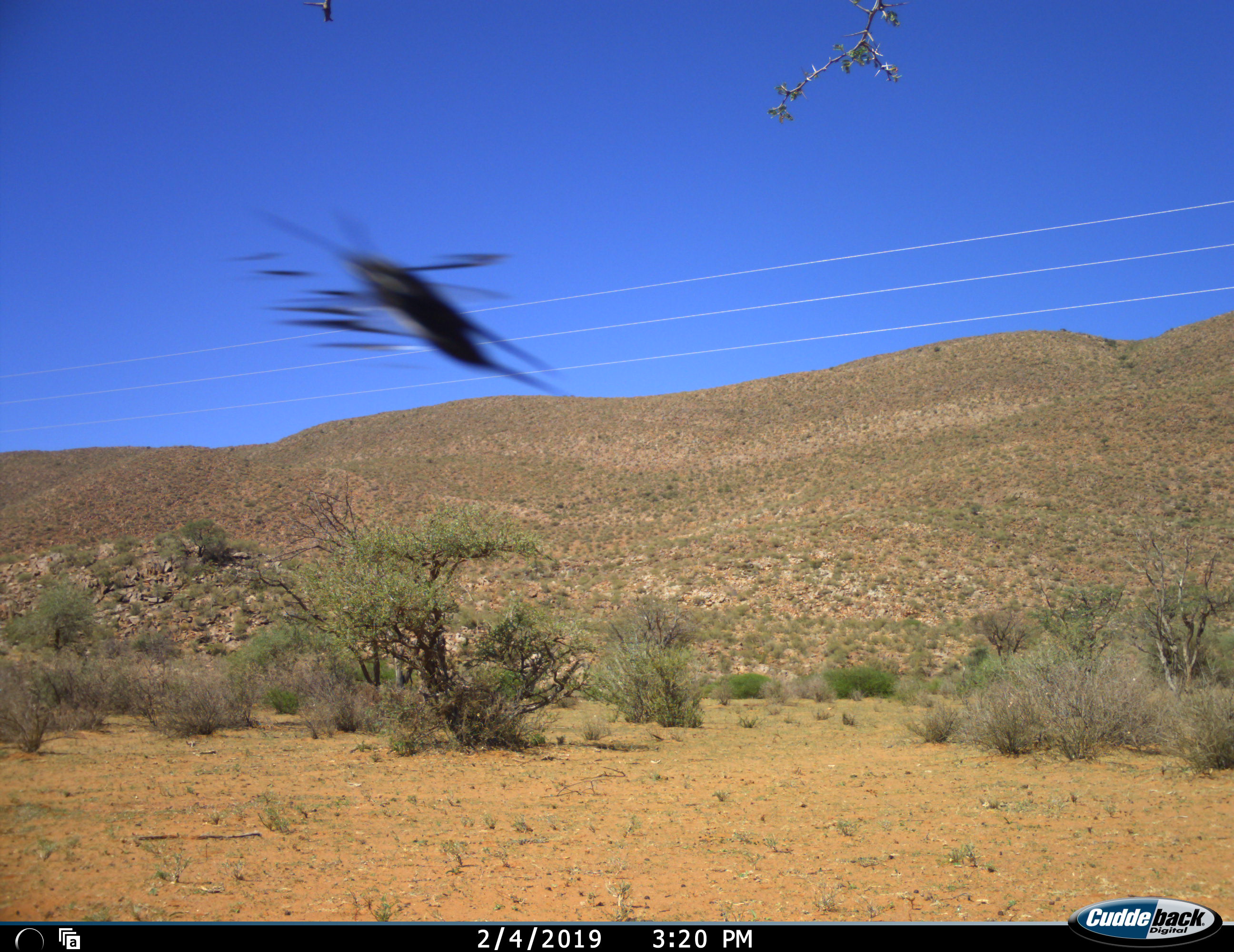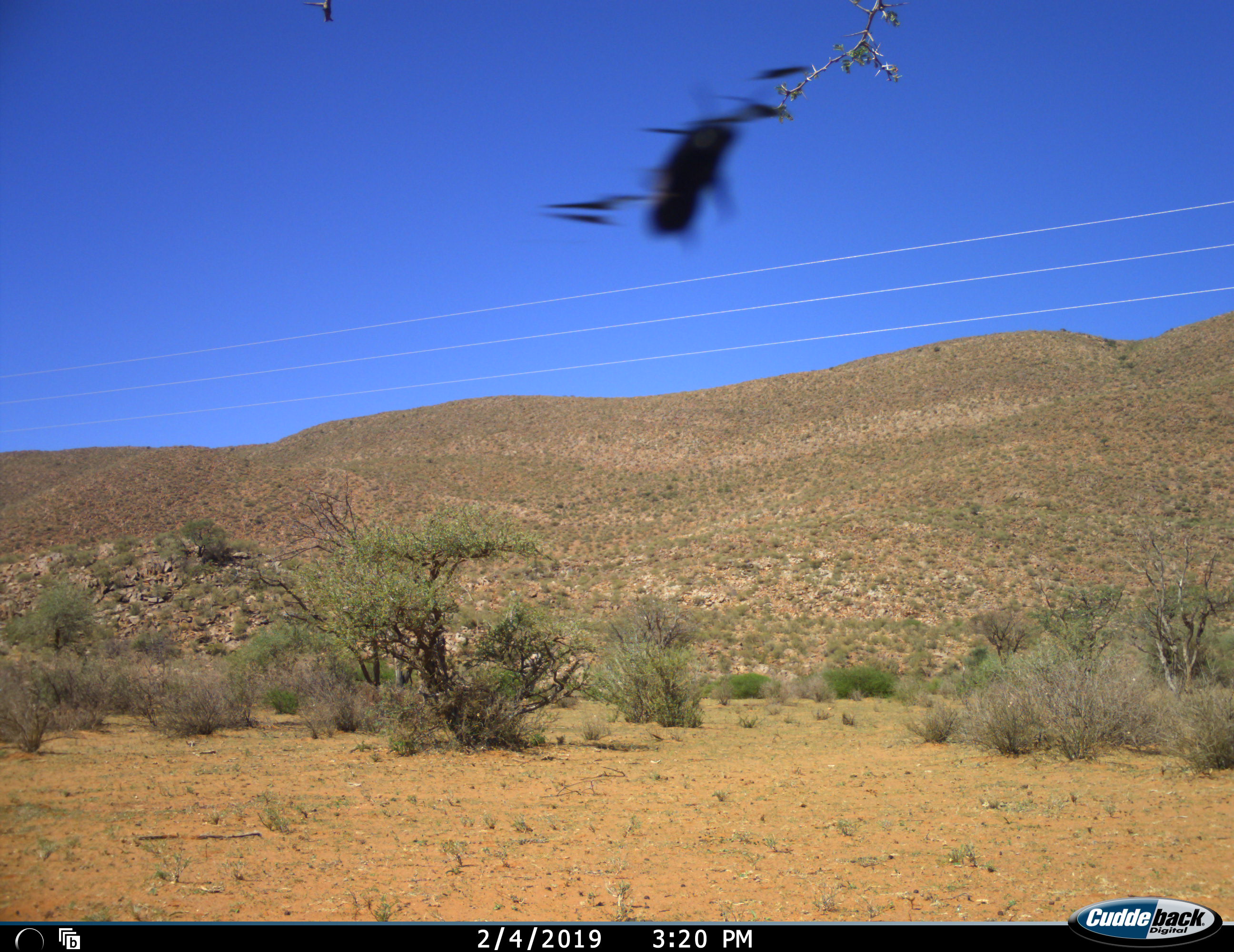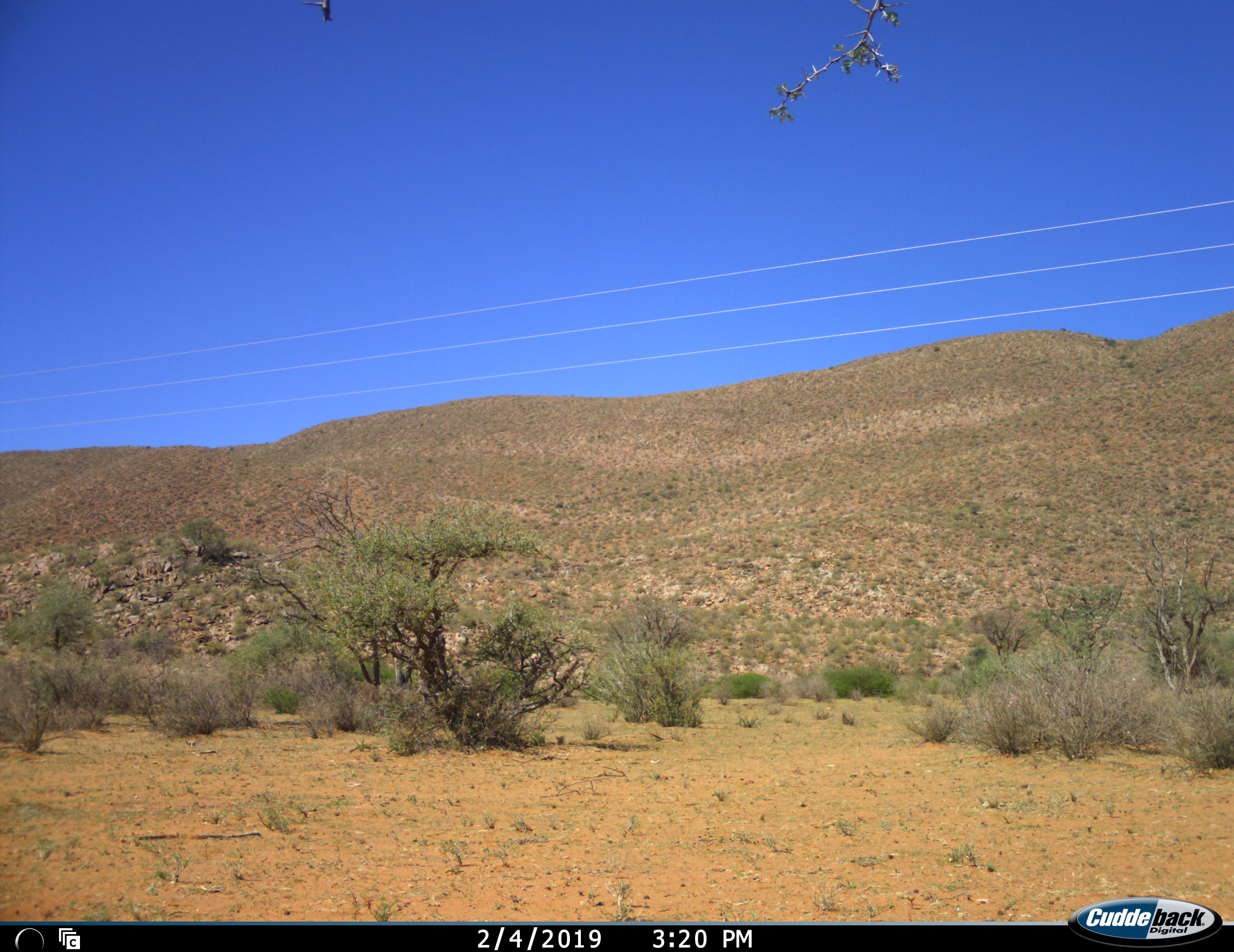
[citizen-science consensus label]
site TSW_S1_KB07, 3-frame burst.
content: unidentified animal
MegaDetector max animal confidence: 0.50